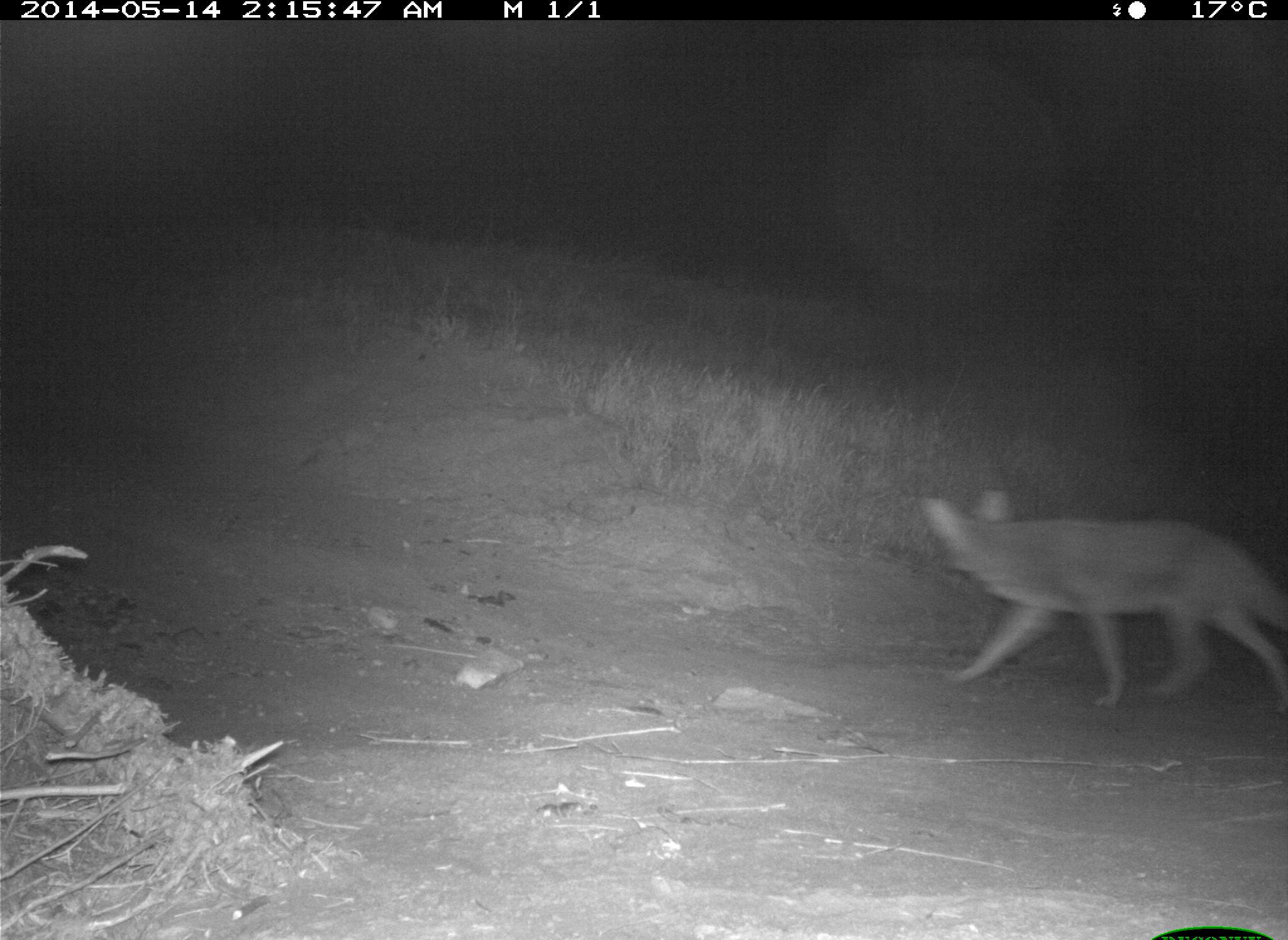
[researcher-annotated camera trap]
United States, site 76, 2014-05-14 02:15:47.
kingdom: Animalia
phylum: Chordata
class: Mammalia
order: Carnivora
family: Canidae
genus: Canis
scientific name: Canis latrans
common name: coyote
Coyote (Canis latrans).